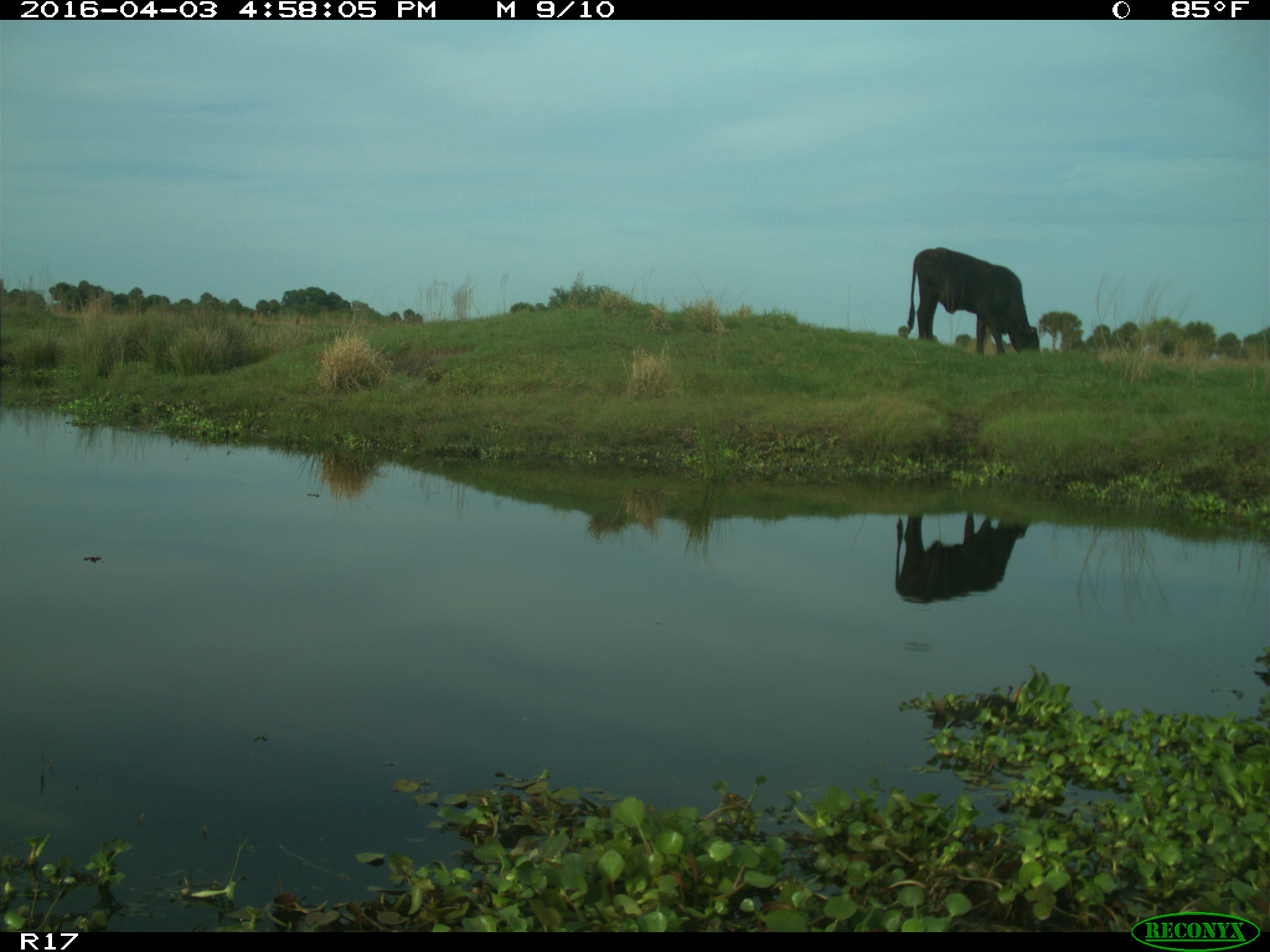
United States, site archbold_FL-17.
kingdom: Animalia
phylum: Chordata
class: Mammalia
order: Artiodactyla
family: Bovidae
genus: Bos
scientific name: Bos taurus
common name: domestic cow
Bos taurus (domestic cow).